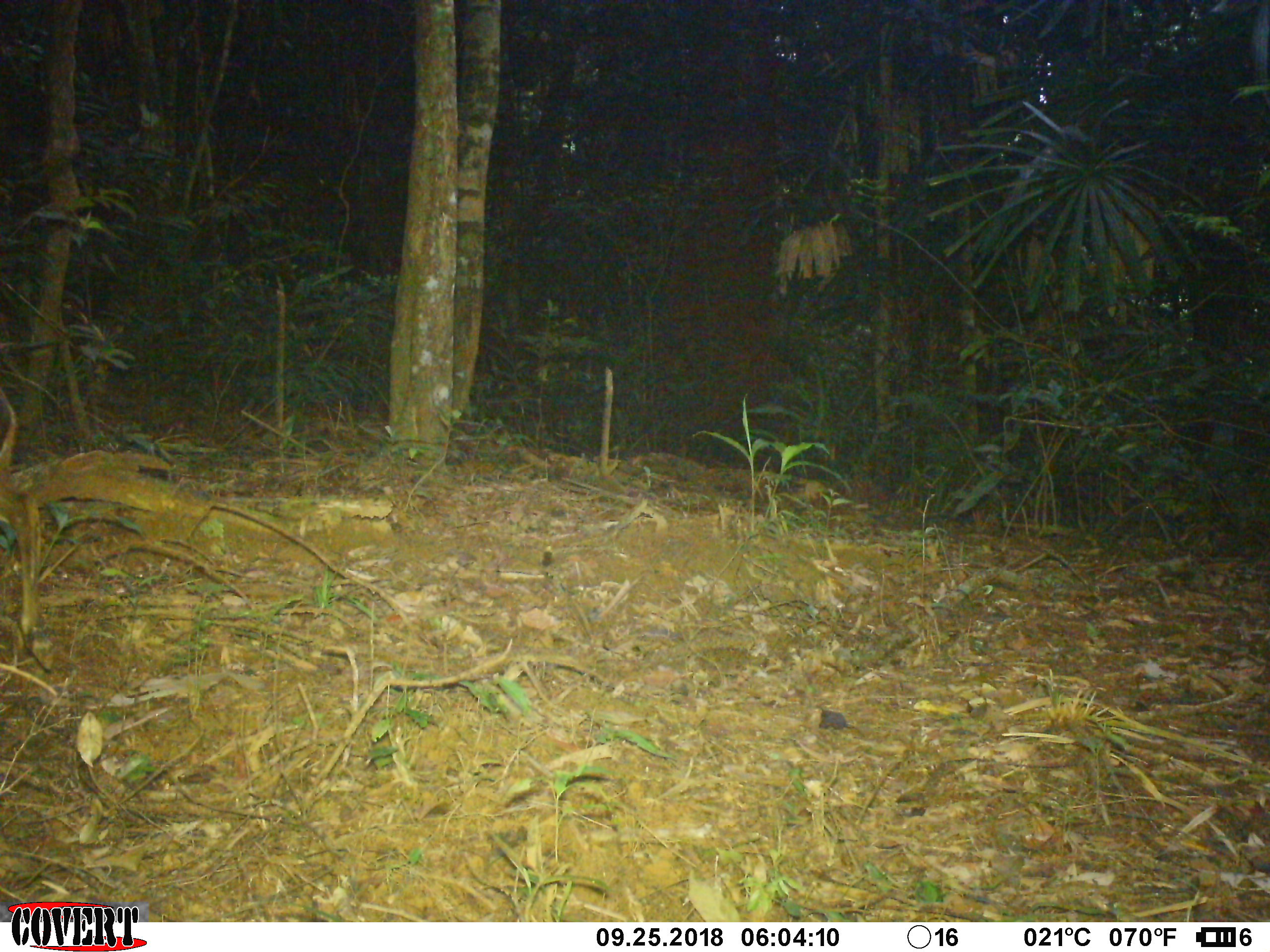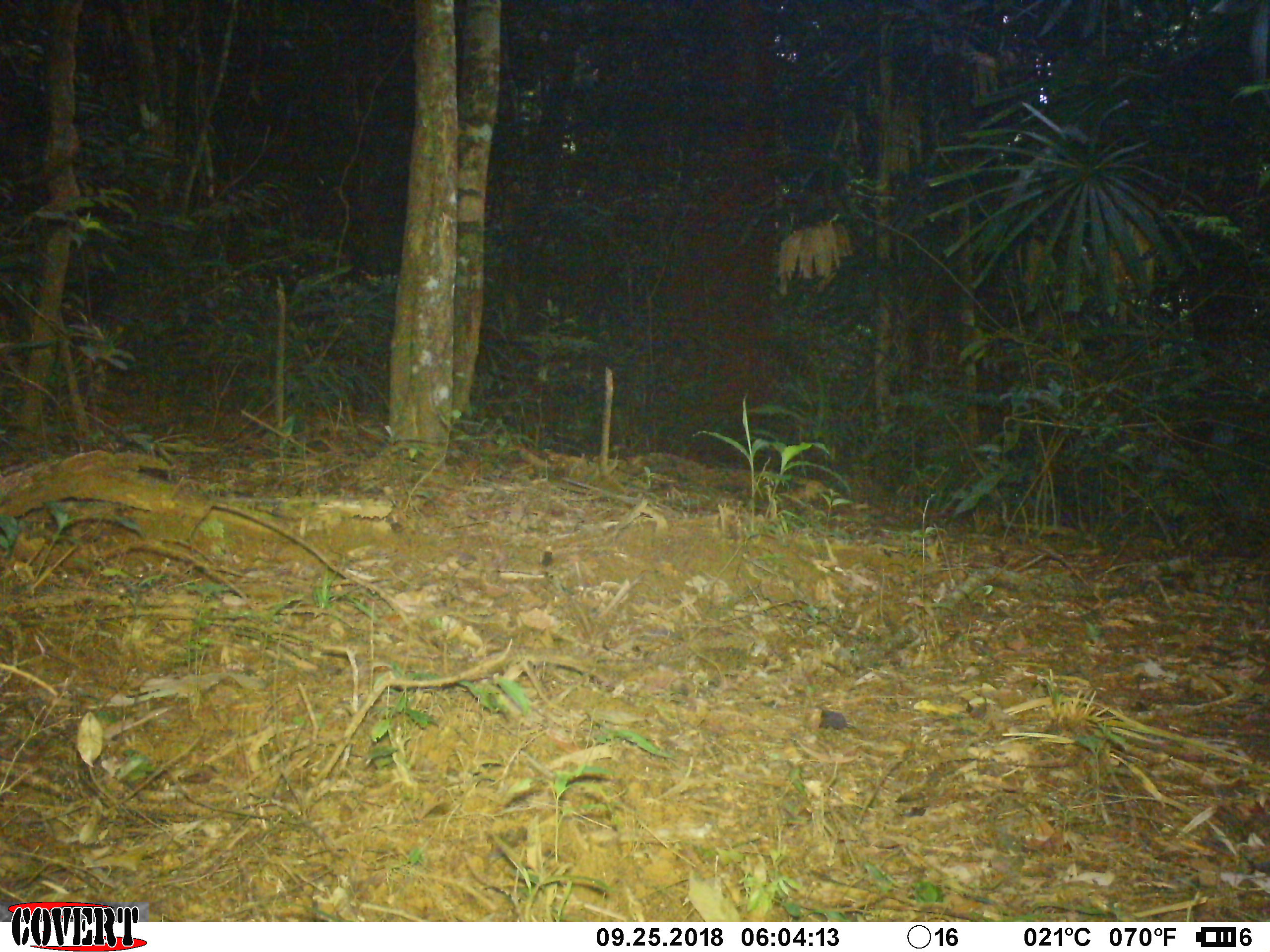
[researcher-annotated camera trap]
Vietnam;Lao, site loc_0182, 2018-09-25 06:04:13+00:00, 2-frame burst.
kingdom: Animalia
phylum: Chordata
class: Mammalia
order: Artiodactyla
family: Cervidae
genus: Muntiacus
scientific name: Muntiacus vuquangensis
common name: large-antlered muntjac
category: large antlered muntjac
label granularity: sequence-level